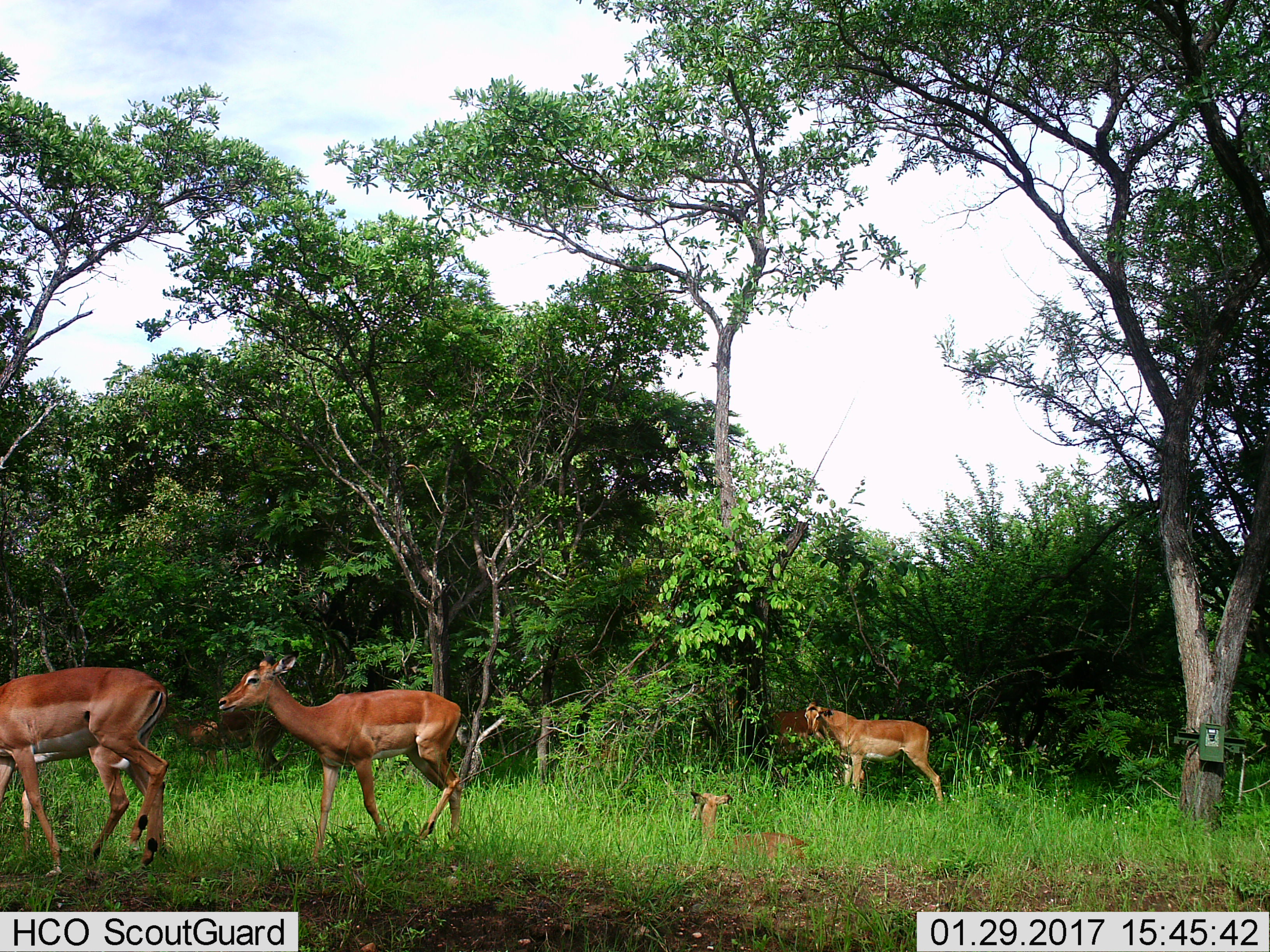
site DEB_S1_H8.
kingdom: Animalia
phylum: Chordata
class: Mammalia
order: Artiodactyla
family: Bovidae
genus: Aepyceros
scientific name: Aepyceros melampus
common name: impala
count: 7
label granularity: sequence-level